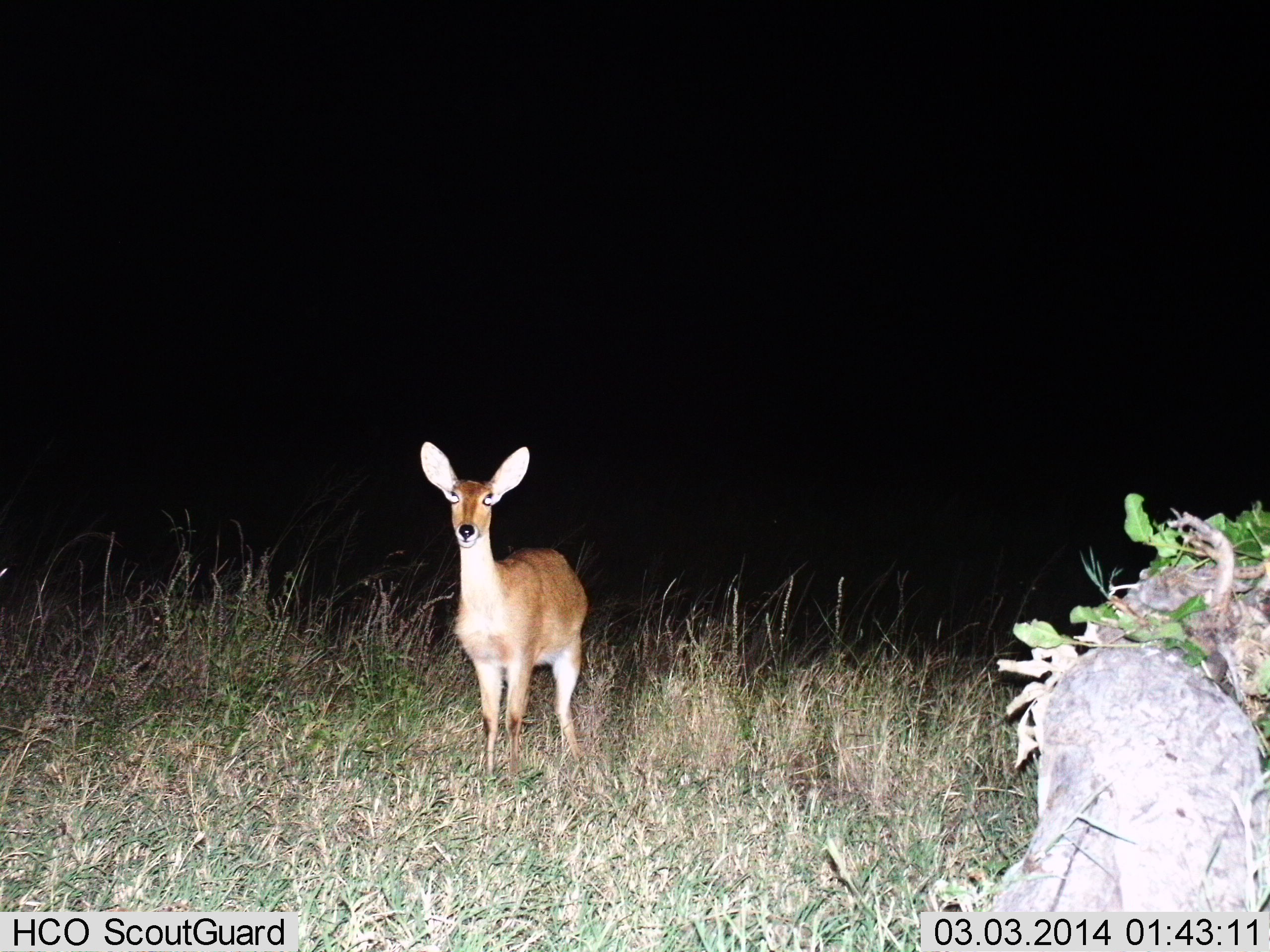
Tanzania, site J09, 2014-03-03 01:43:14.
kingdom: Animalia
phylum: Chordata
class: Mammalia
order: Artiodactyla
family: Bovidae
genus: Redunca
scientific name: Redunca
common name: reedbuck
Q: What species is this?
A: Reedbuck (Redunca).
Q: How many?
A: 1.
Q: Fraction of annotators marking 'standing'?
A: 100%.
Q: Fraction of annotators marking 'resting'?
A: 0%.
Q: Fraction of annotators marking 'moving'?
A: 0%.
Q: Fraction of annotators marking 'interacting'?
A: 0%.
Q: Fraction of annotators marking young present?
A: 0%.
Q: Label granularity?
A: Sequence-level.